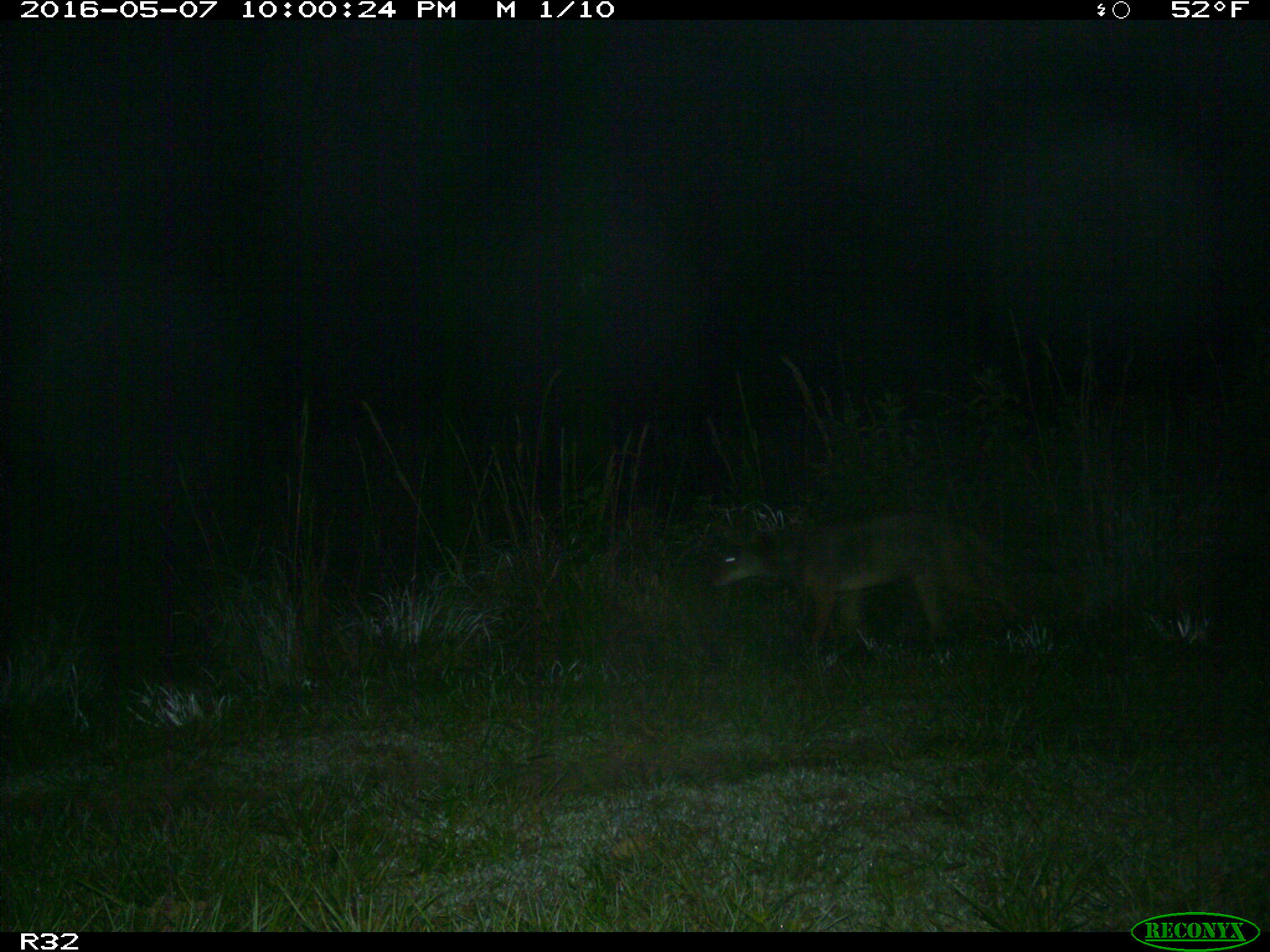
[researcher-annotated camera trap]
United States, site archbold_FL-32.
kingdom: Animalia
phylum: Chordata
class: Mammalia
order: Carnivora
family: Canidae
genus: Canis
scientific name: Canis latrans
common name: coyote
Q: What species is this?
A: Canis latrans (coyote).